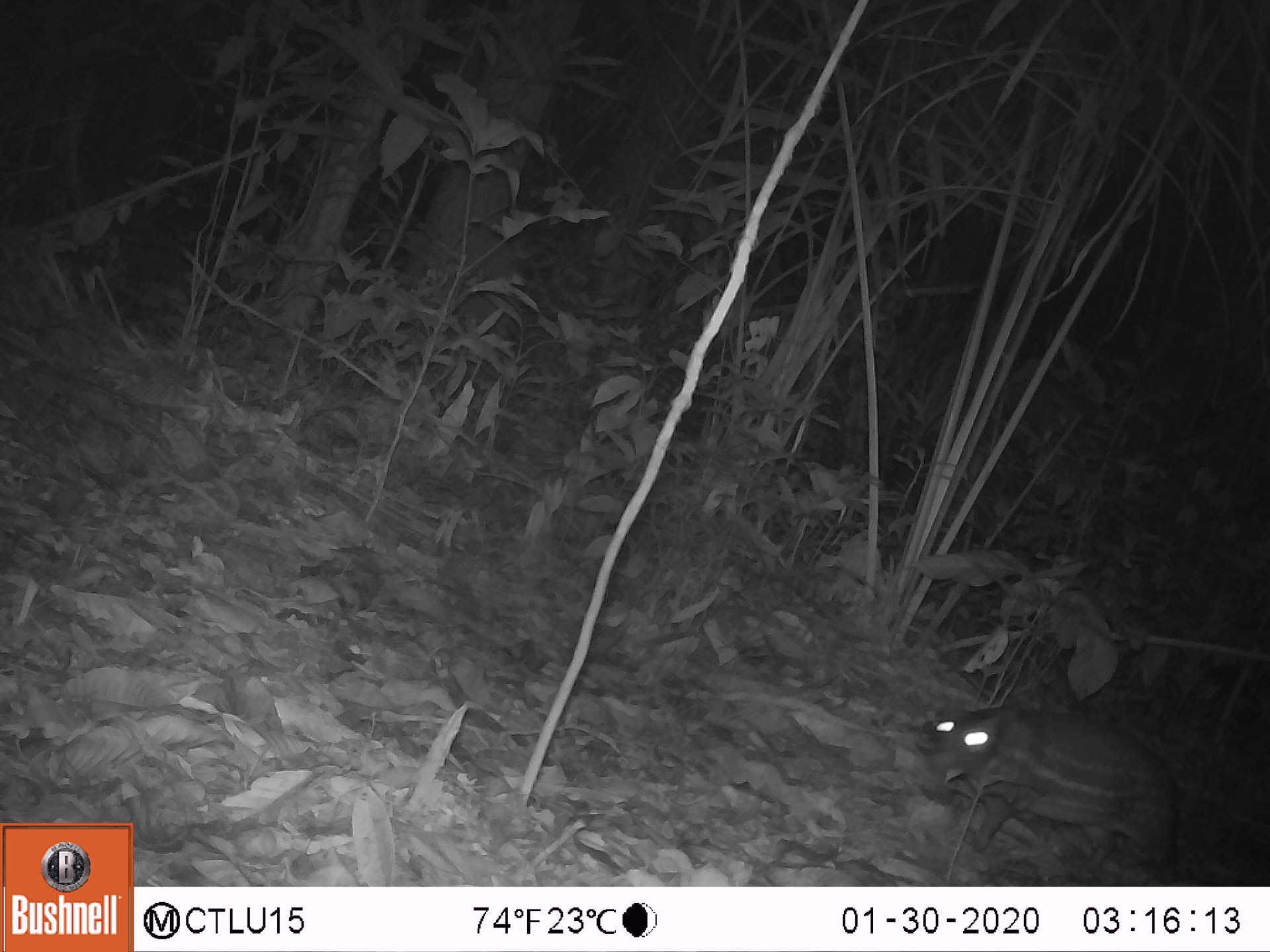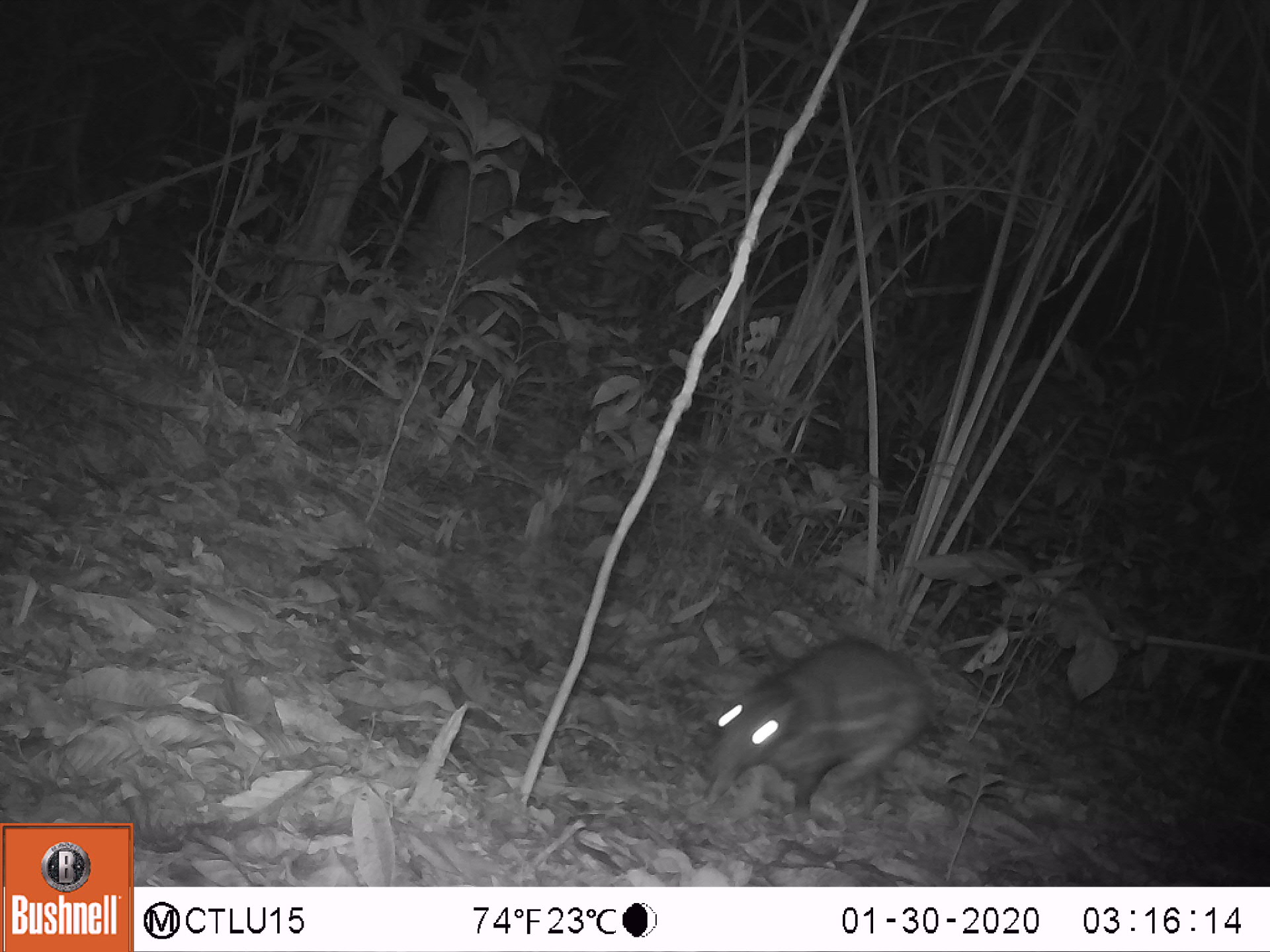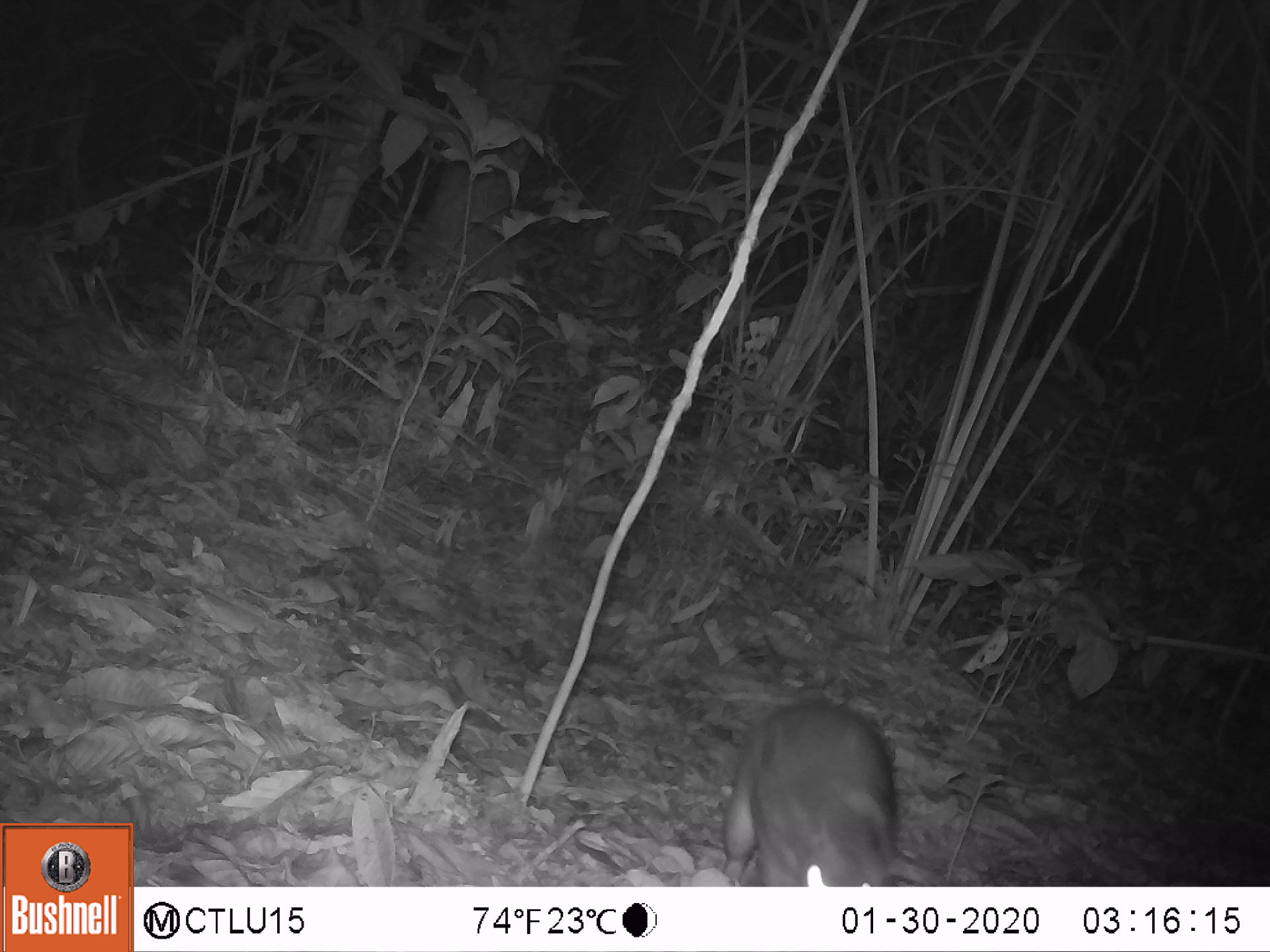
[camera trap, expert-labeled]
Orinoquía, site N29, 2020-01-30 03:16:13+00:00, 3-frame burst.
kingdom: Animalia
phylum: Chordata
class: Mammalia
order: Rodentia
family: Cuniculidae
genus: Cuniculus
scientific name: Cuniculus paca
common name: spotted paca